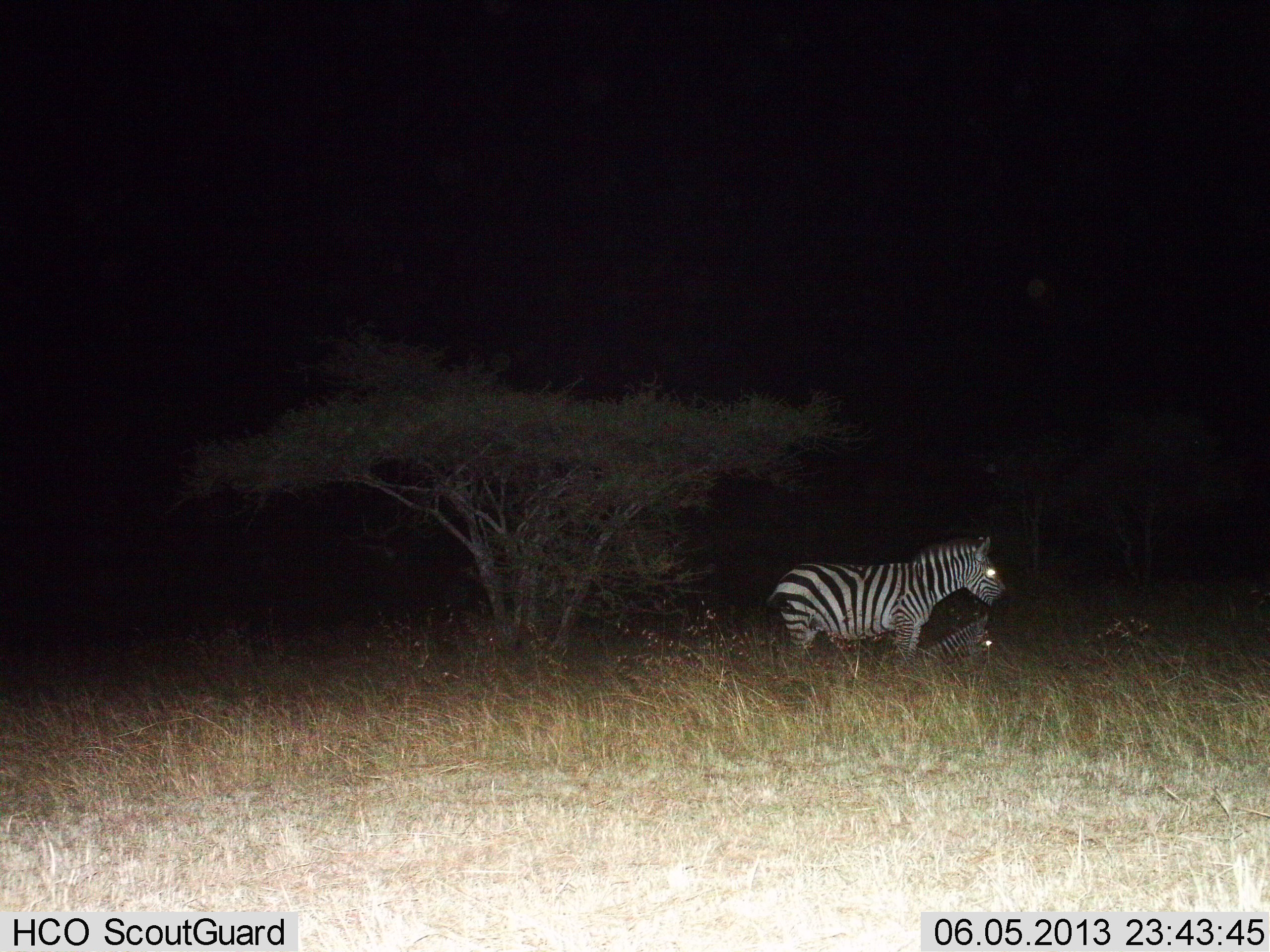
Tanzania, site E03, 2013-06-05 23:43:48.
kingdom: Animalia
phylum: Chordata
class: Mammalia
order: Perissodactyla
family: Equidae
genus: Equus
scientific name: Equus quagga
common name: plains zebra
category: zebra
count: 2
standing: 100%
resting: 100%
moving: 0%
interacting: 0%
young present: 30%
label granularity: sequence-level